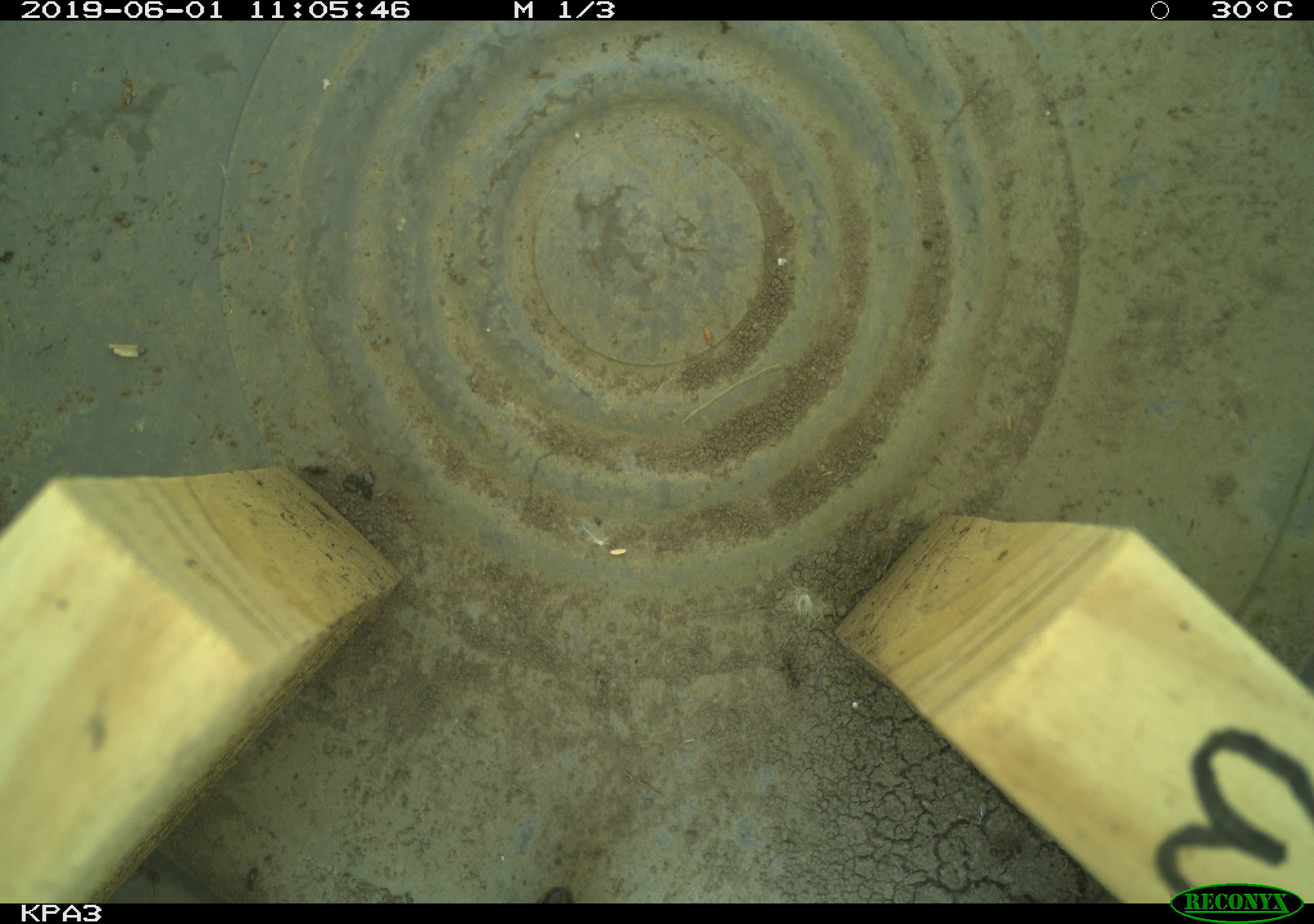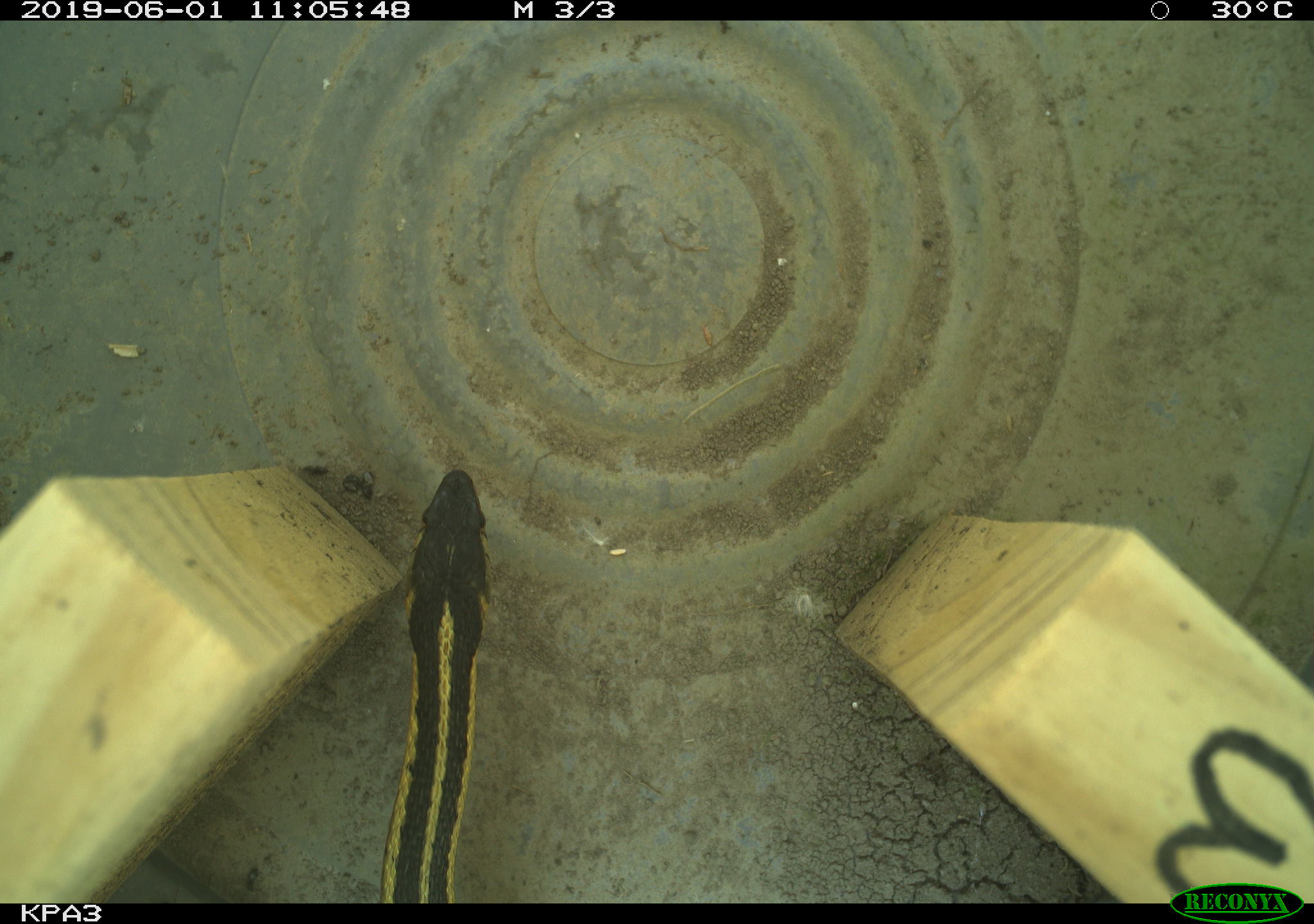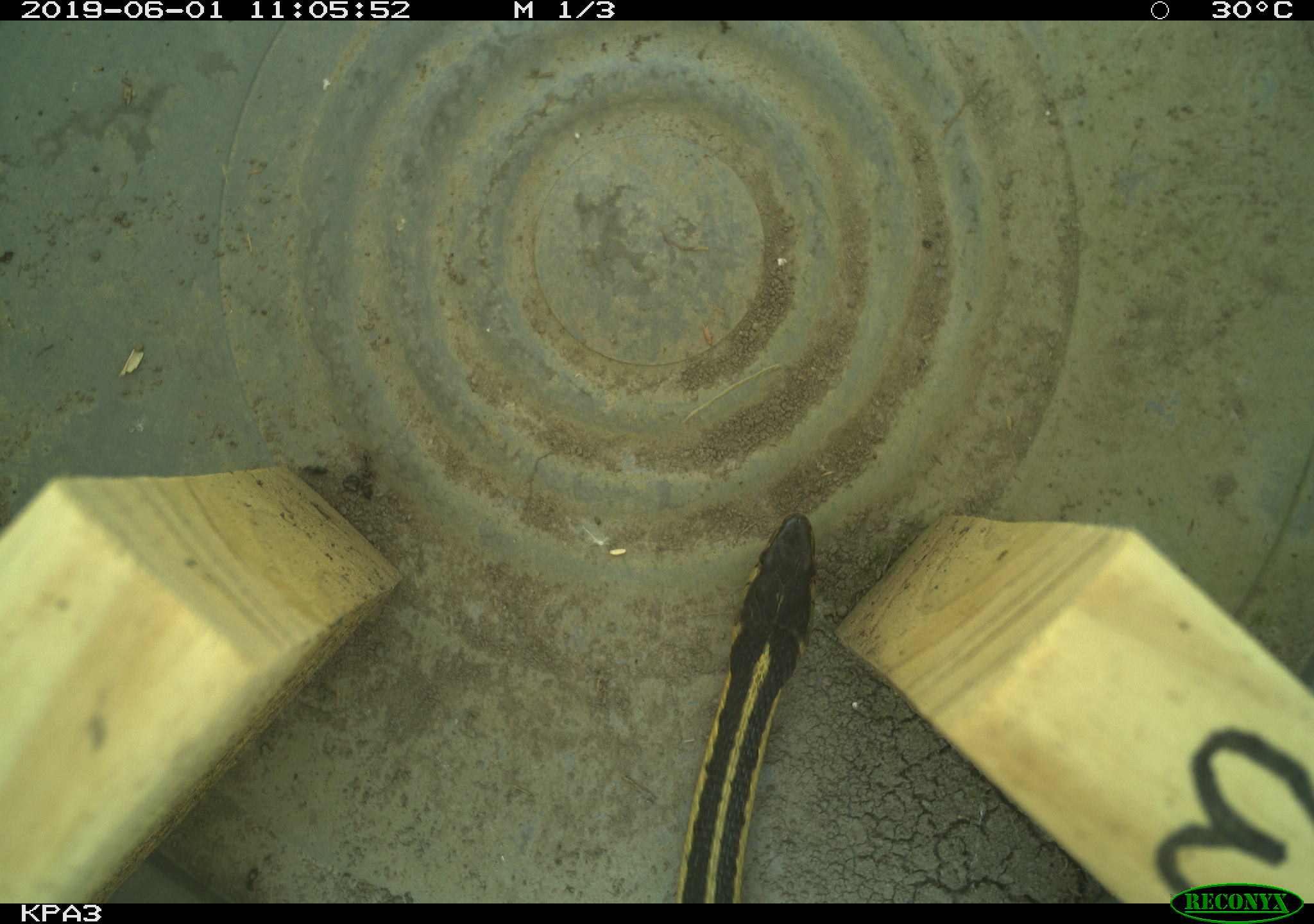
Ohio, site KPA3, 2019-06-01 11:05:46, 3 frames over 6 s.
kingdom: Animalia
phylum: Chordata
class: Reptilia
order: Squamata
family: Colubridae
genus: Thamnophis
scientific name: Thamnophis sirtalis sirtalis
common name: eastern gartersnake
Eastern gartersnake (Thamnophis sirtalis sirtalis).